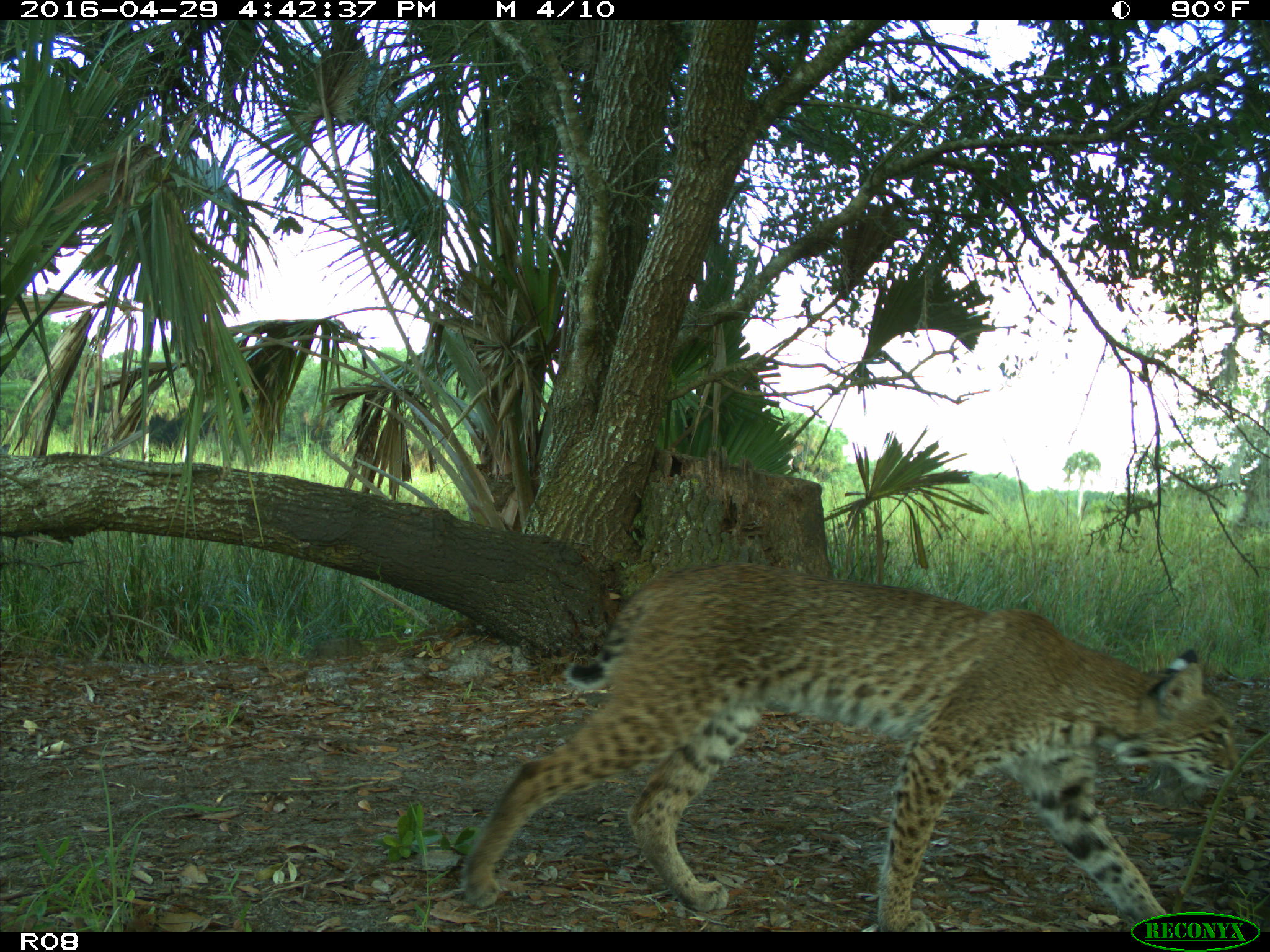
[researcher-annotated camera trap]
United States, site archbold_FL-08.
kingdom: Animalia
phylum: Chordata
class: Mammalia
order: Carnivora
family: Felidae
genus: Lynx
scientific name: Lynx rufus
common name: bobcat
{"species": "Lynx rufus (bobcat)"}